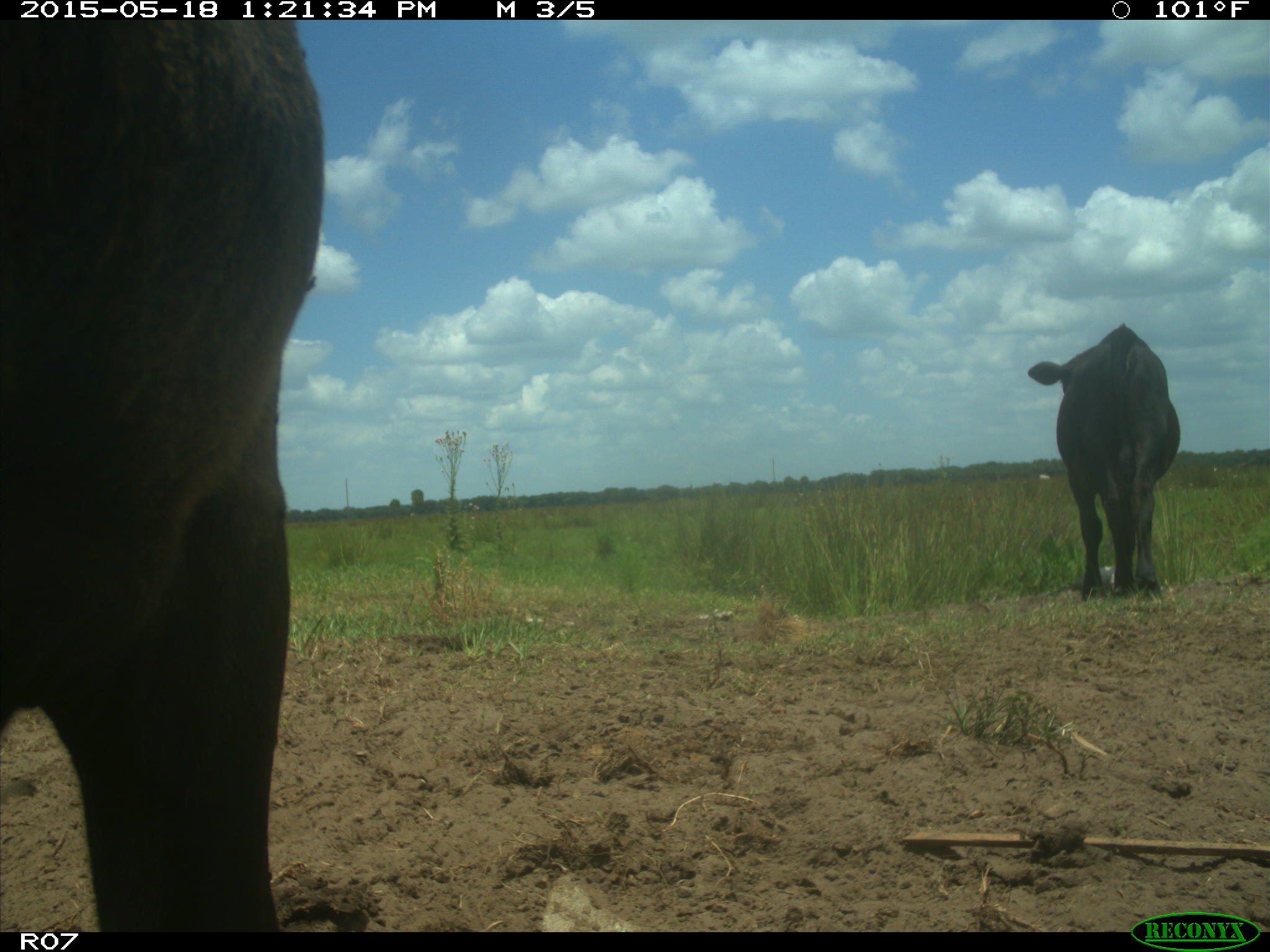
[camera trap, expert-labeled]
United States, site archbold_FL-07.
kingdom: Animalia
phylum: Chordata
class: Mammalia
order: Artiodactyla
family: Bovidae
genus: Bos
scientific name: Bos taurus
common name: domestic cow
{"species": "Bos taurus (domestic cow)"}